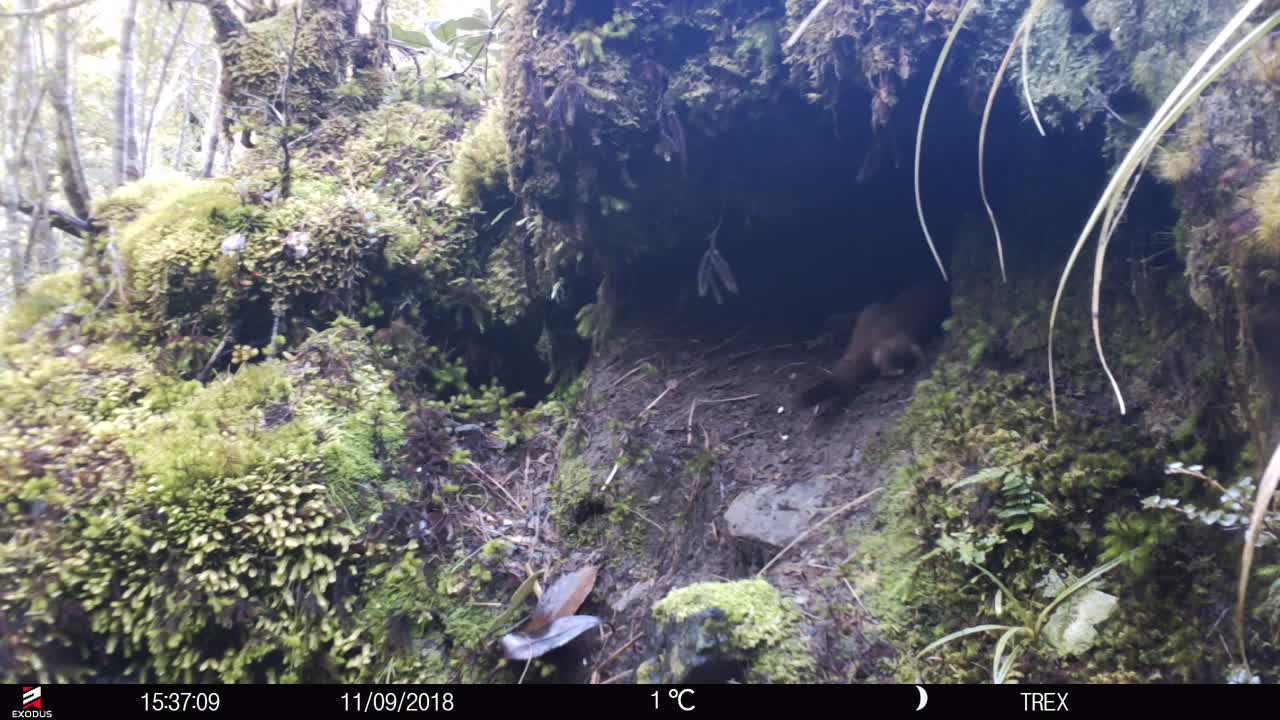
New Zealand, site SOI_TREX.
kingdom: Animalia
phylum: Chordata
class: Mammalia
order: Carnivora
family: Mustelidae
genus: Mustela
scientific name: Mustela erminea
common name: stoat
Stoat (Mustela erminea).